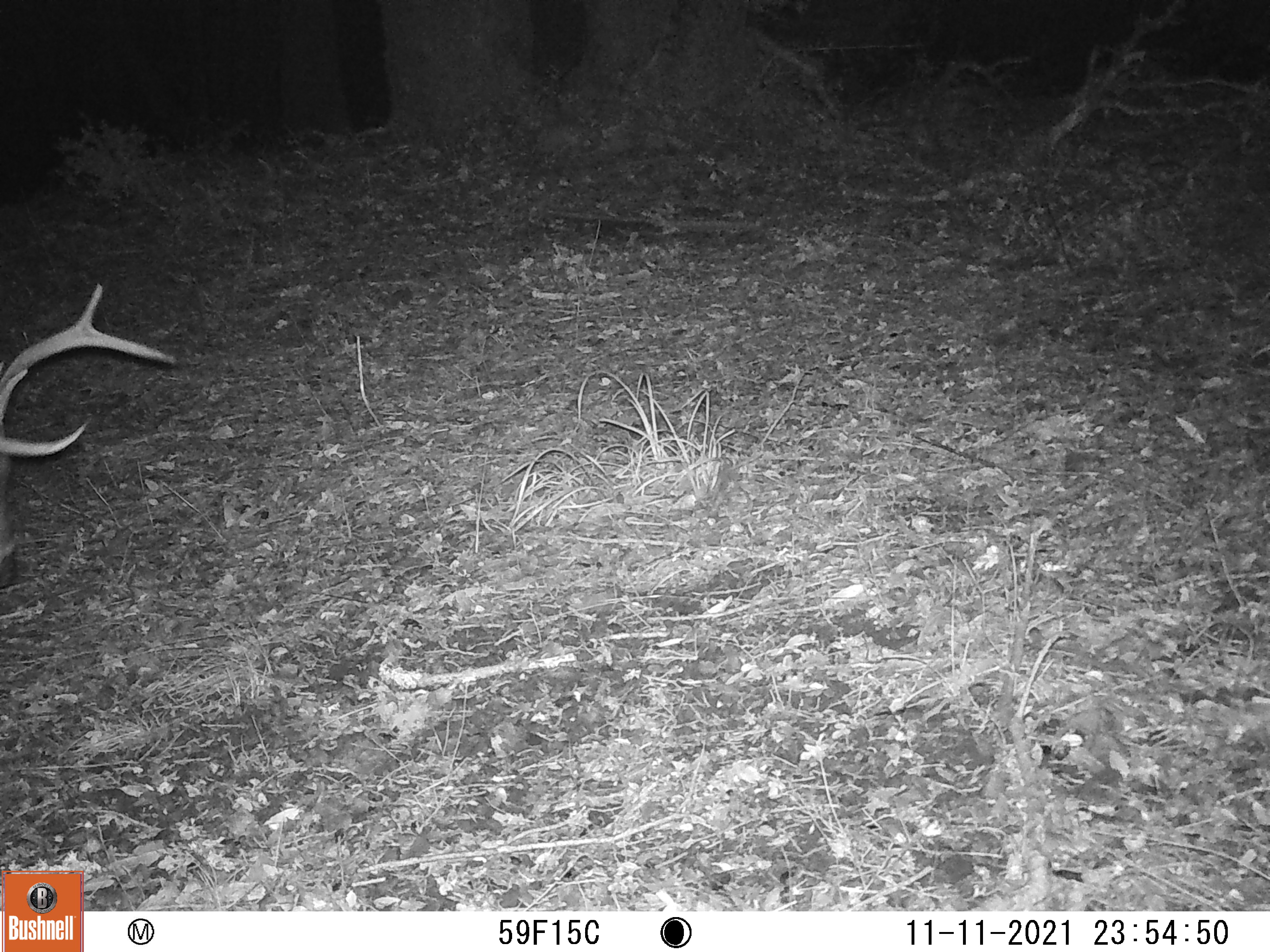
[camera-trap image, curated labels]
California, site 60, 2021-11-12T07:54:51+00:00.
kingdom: Animalia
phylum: Chordata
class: Mammalia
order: Artiodactyla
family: Cervidae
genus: Odocoileus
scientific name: Odocoileus hemionus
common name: mule deer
Mule deer (Odocoileus hemionus).